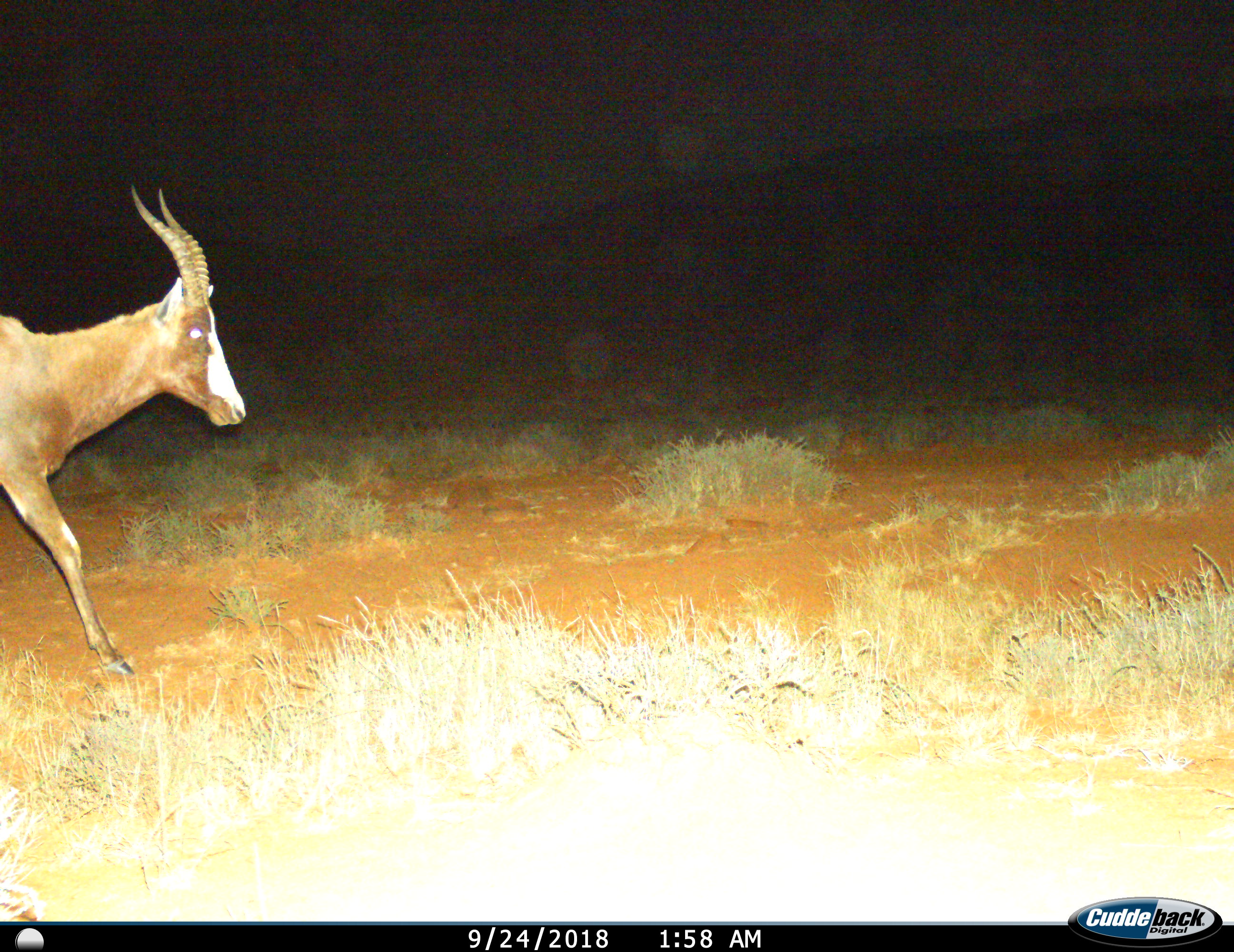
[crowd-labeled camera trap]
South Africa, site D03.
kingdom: Animalia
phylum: Chordata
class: Mammalia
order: Artiodactyla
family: Bovidae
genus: Damaliscus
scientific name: Damaliscus pygargus phillipsi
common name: blesbok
Blesbok (Damaliscus pygargus phillipsi), count 1. Behavior (volunteer vote fractions): standing 11%, resting 0%, moving 100%, interacting 0%. Young present (vote fraction): 0%. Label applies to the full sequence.